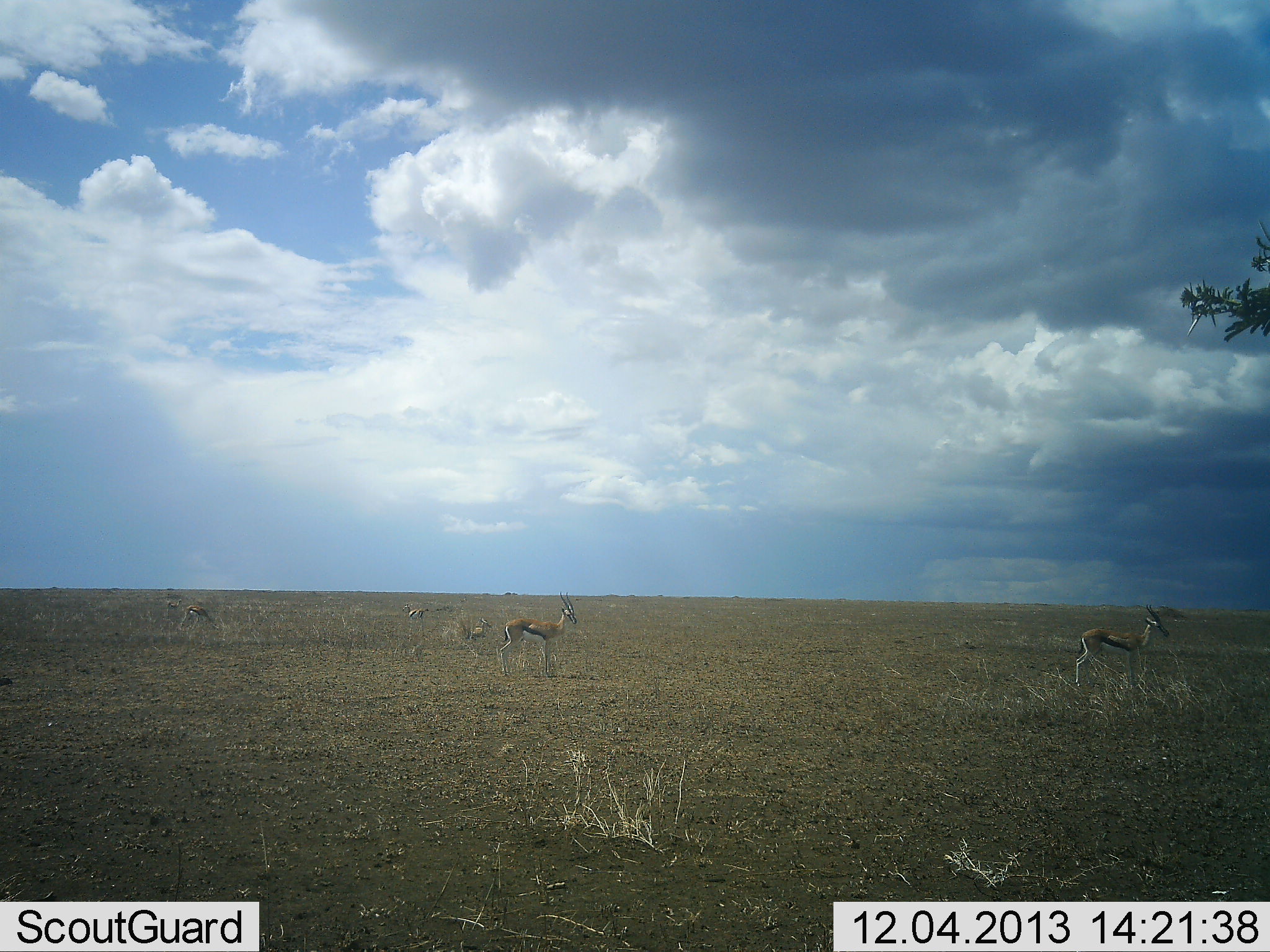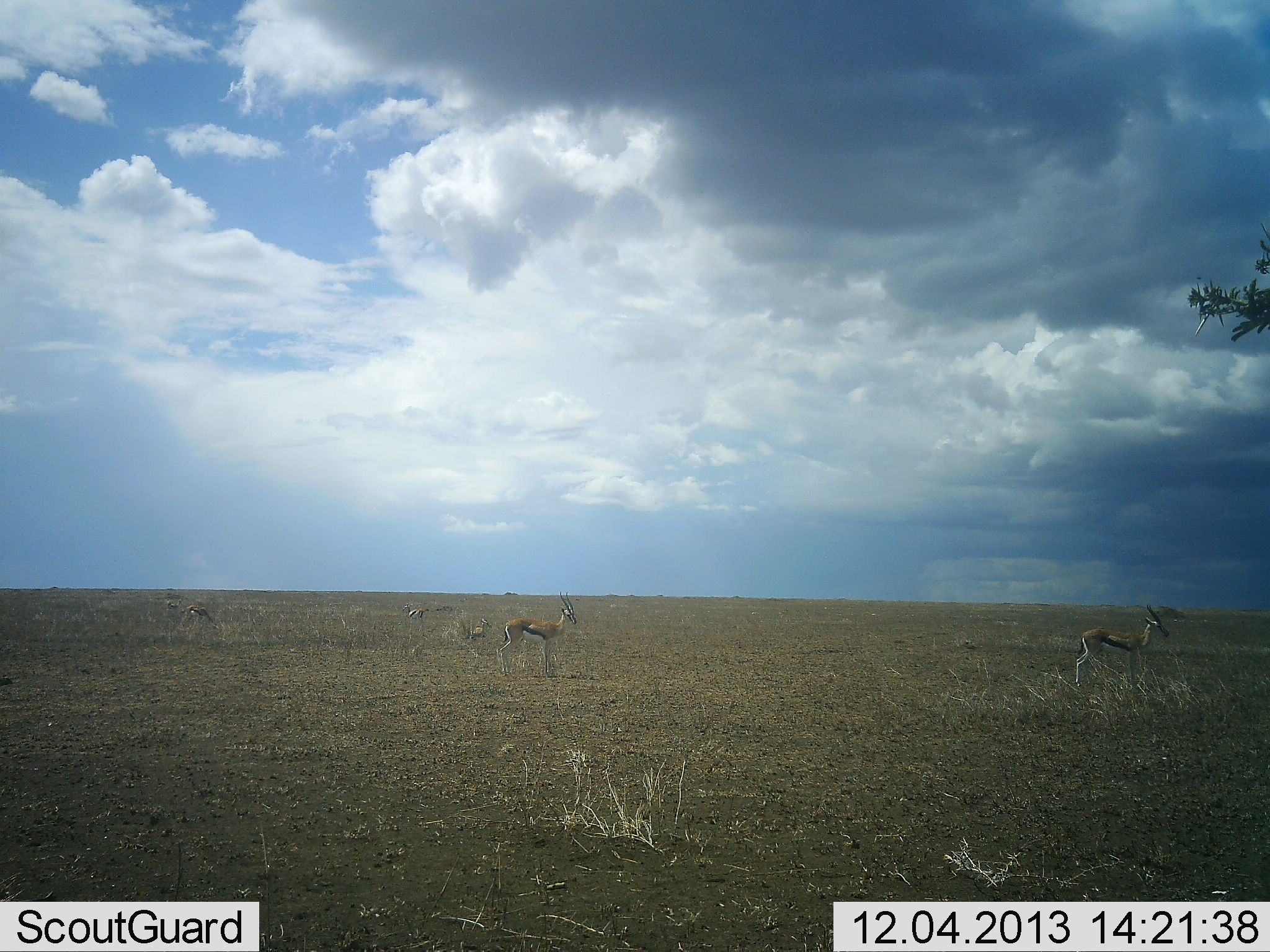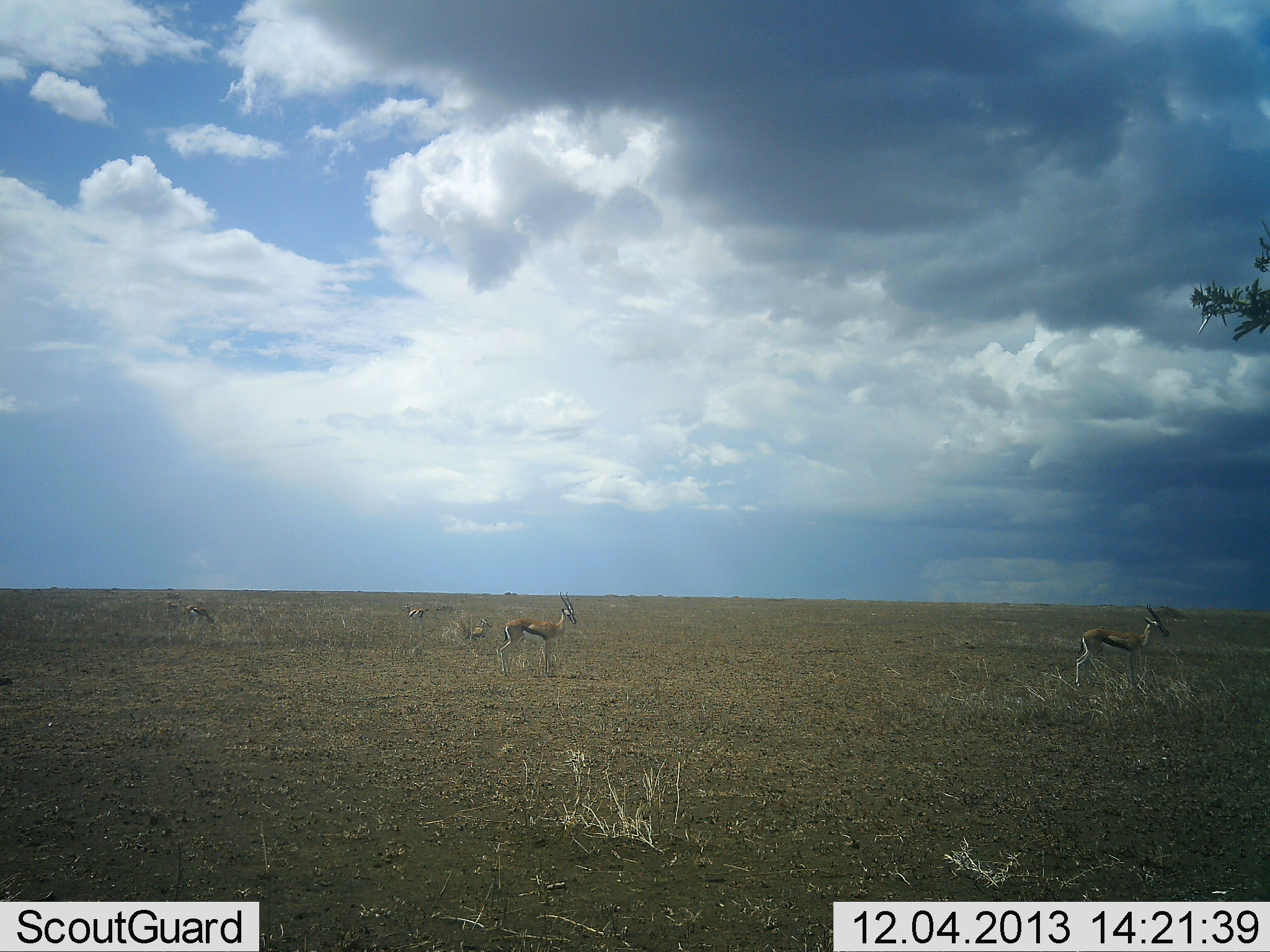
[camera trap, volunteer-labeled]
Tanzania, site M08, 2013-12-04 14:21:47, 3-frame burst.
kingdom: Animalia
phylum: Chordata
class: Mammalia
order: Artiodactyla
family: Bovidae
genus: Eudorcas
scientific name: Eudorcas thomsonii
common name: thomson's gazelle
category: gazellethomsons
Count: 4.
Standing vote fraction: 90%.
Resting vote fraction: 20%.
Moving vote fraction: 0%.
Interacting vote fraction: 0%.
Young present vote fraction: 0%.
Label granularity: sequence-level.